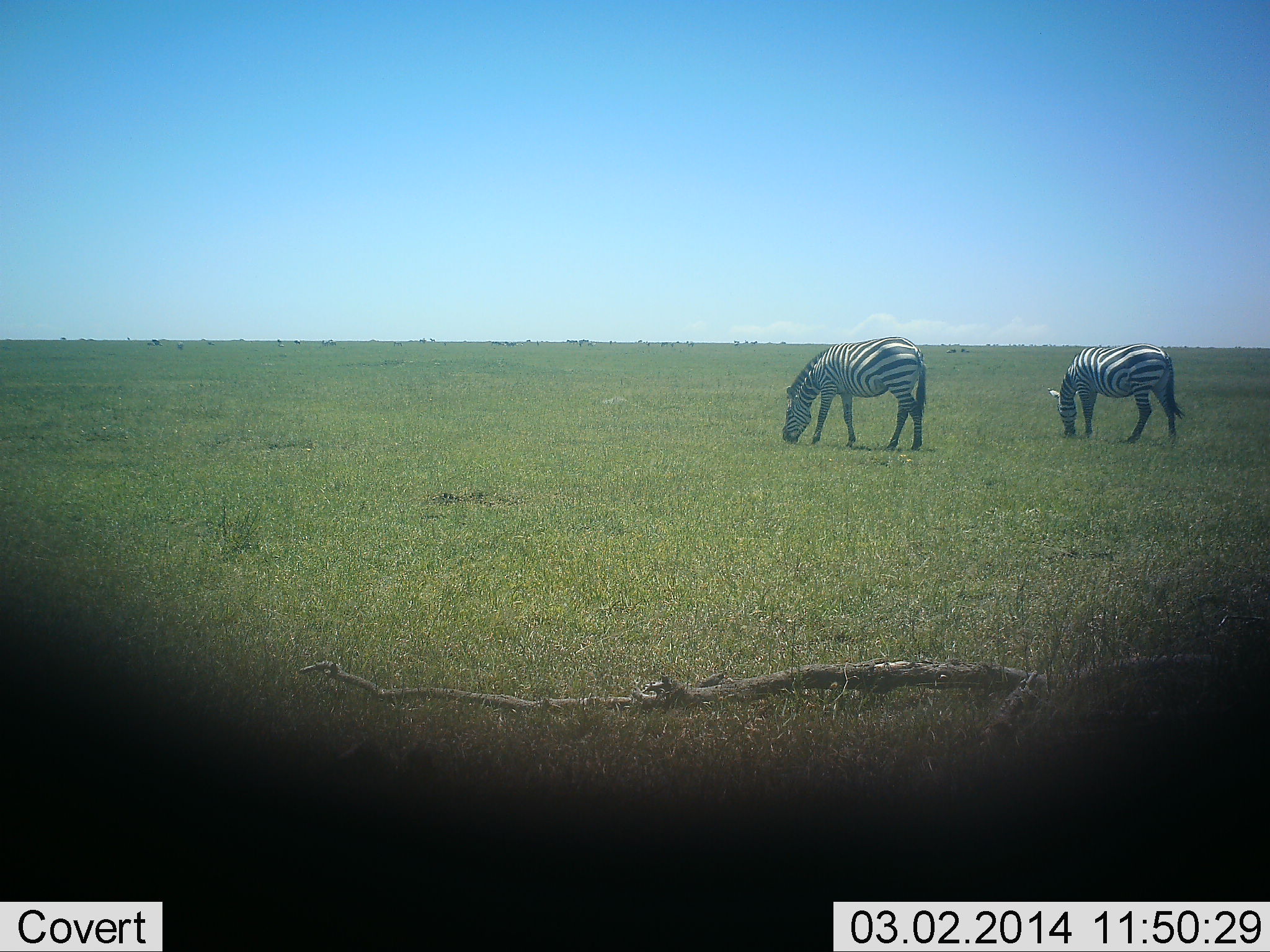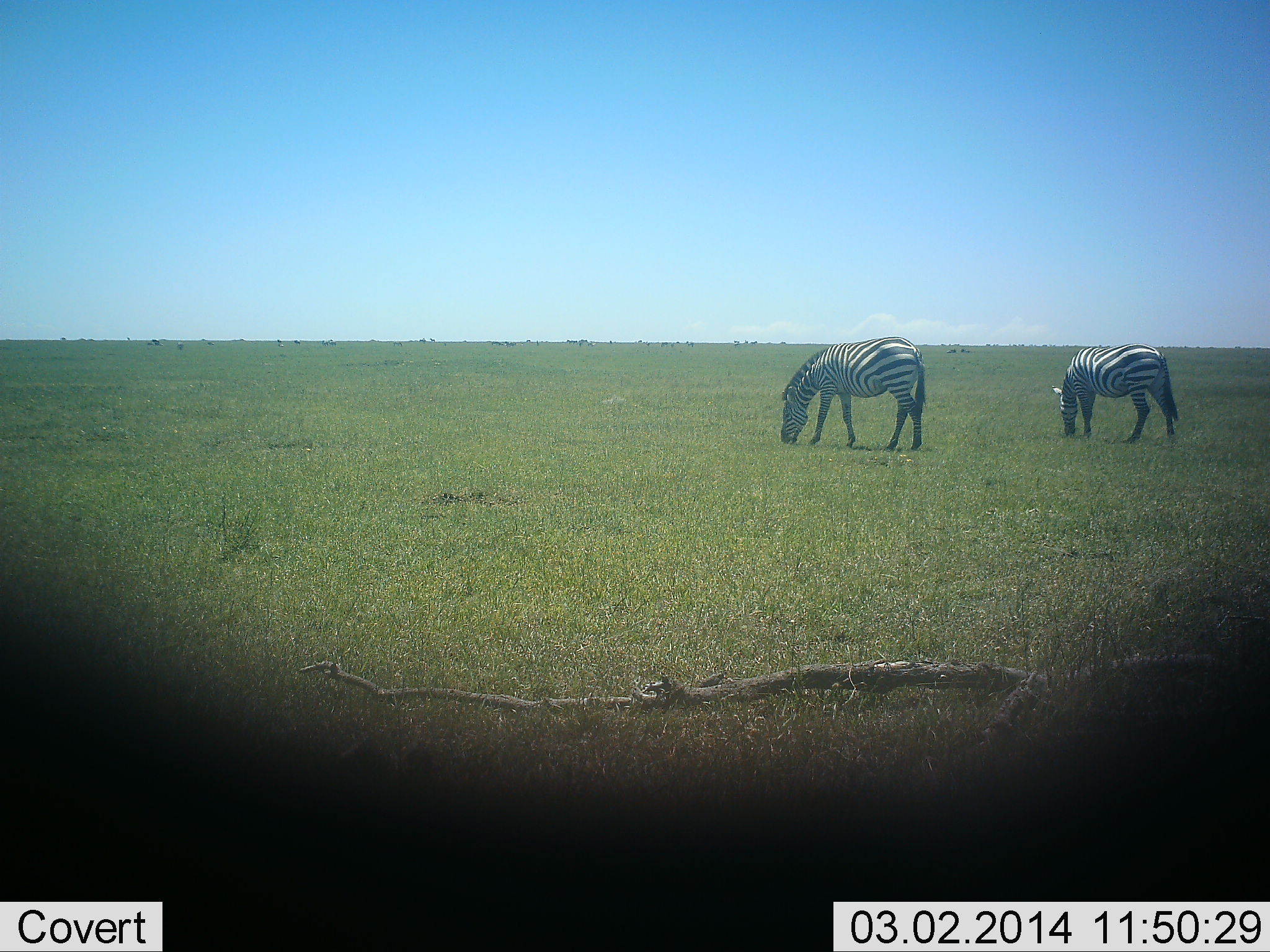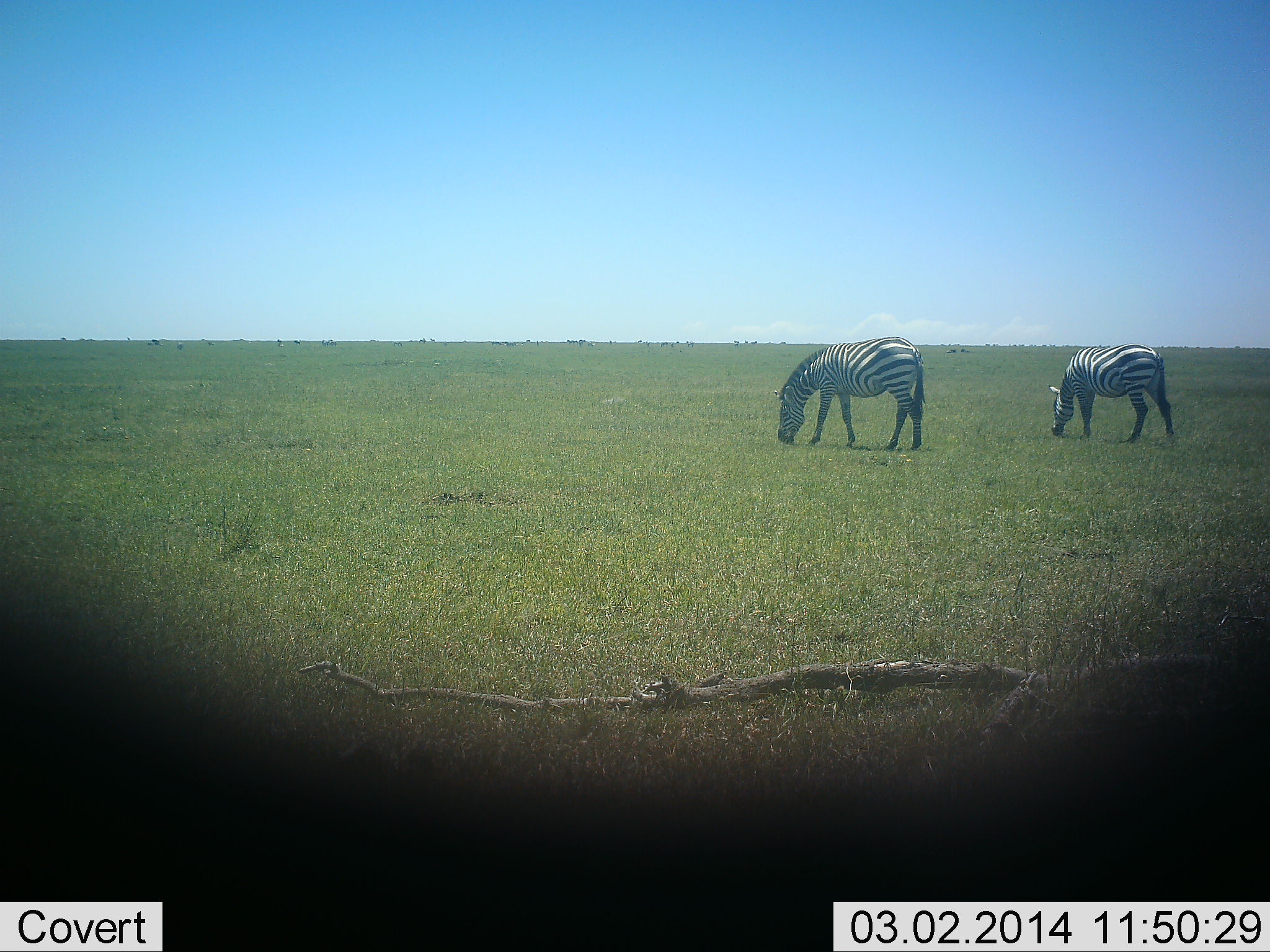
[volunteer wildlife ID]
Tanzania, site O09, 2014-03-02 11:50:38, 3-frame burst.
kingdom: Animalia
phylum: Chordata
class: Mammalia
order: Perissodactyla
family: Equidae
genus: Equus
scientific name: Equus quagga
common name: plains zebra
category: zebra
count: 2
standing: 12%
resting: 0%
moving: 3%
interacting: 0%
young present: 0%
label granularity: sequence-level